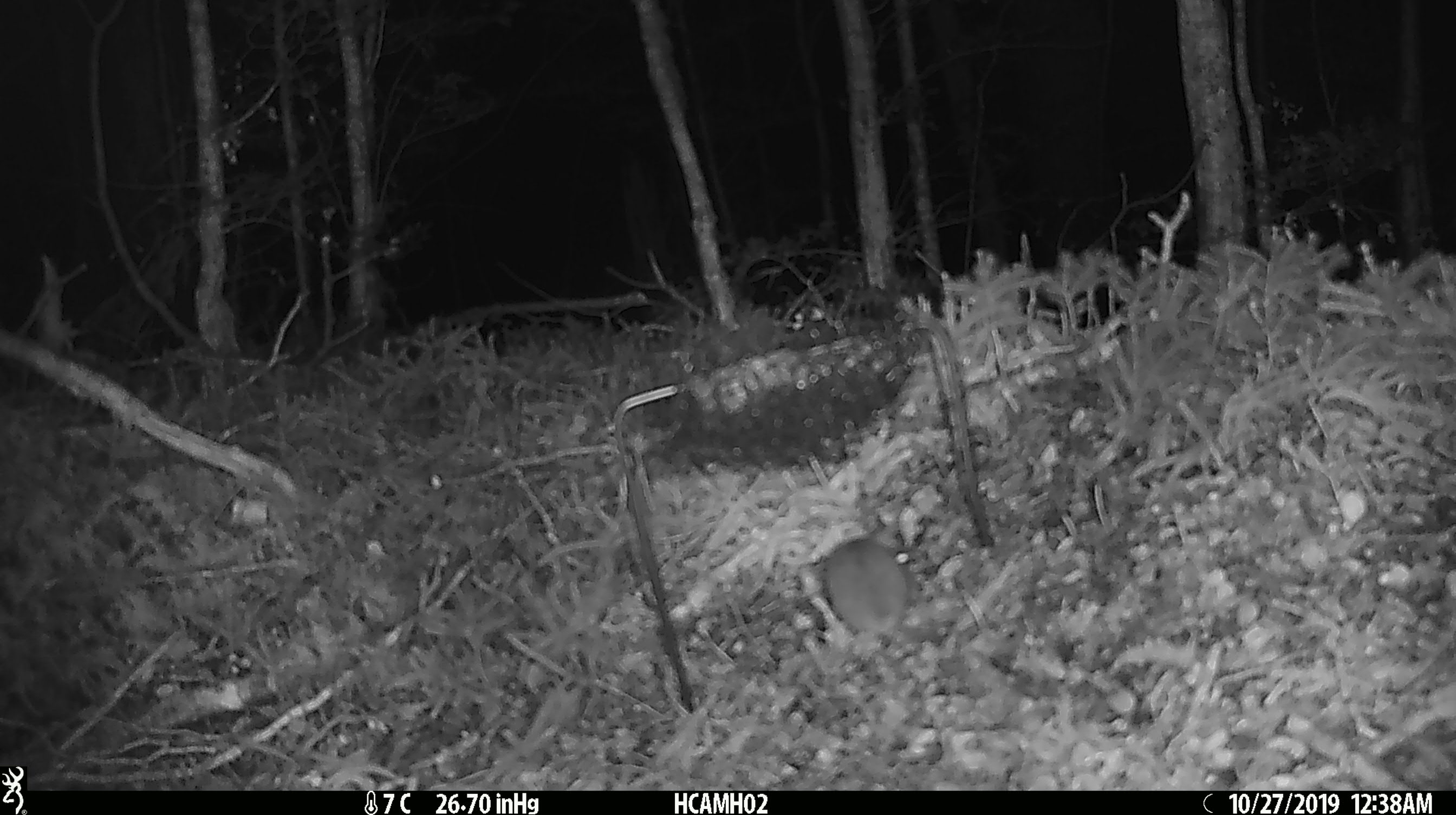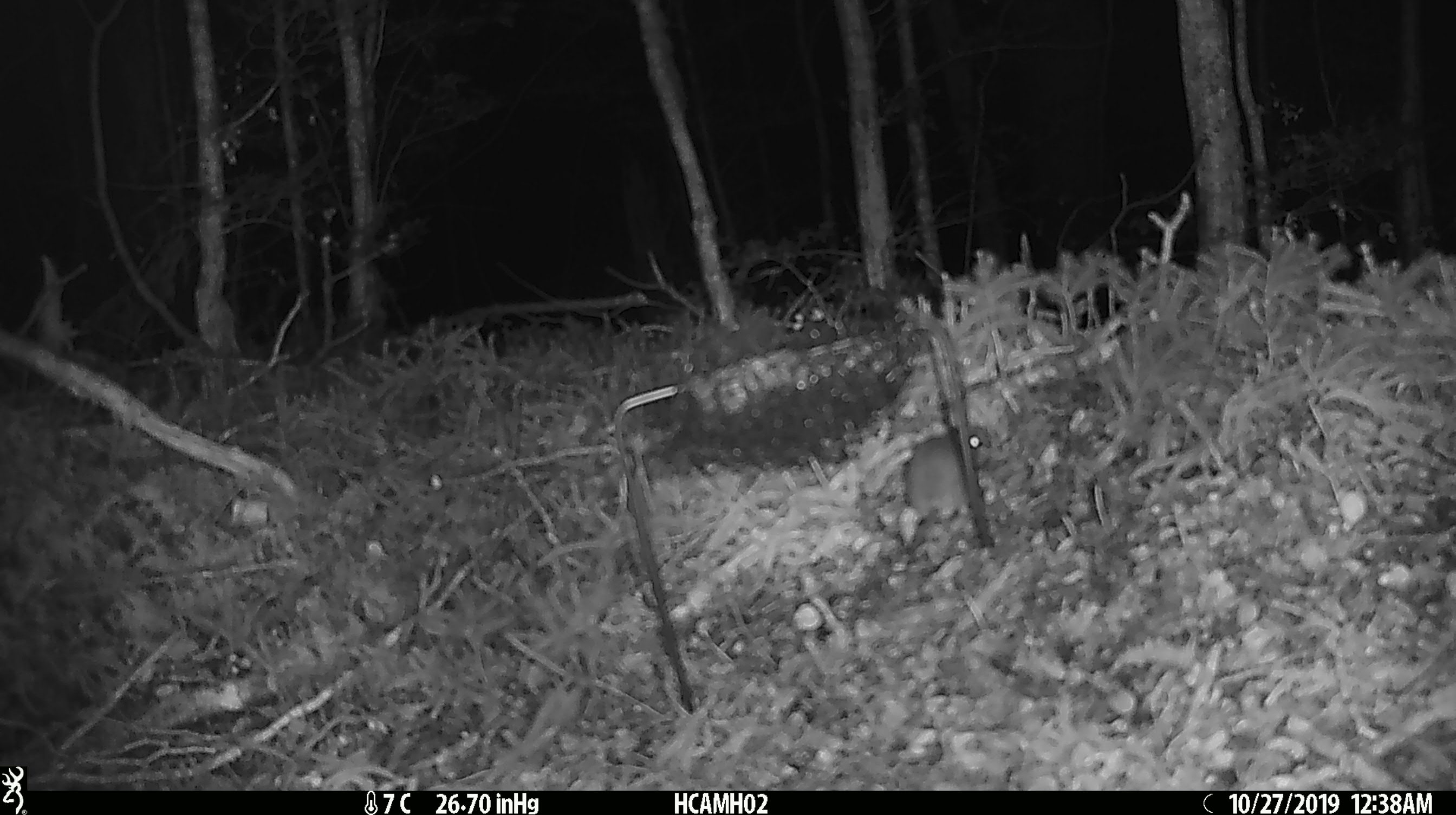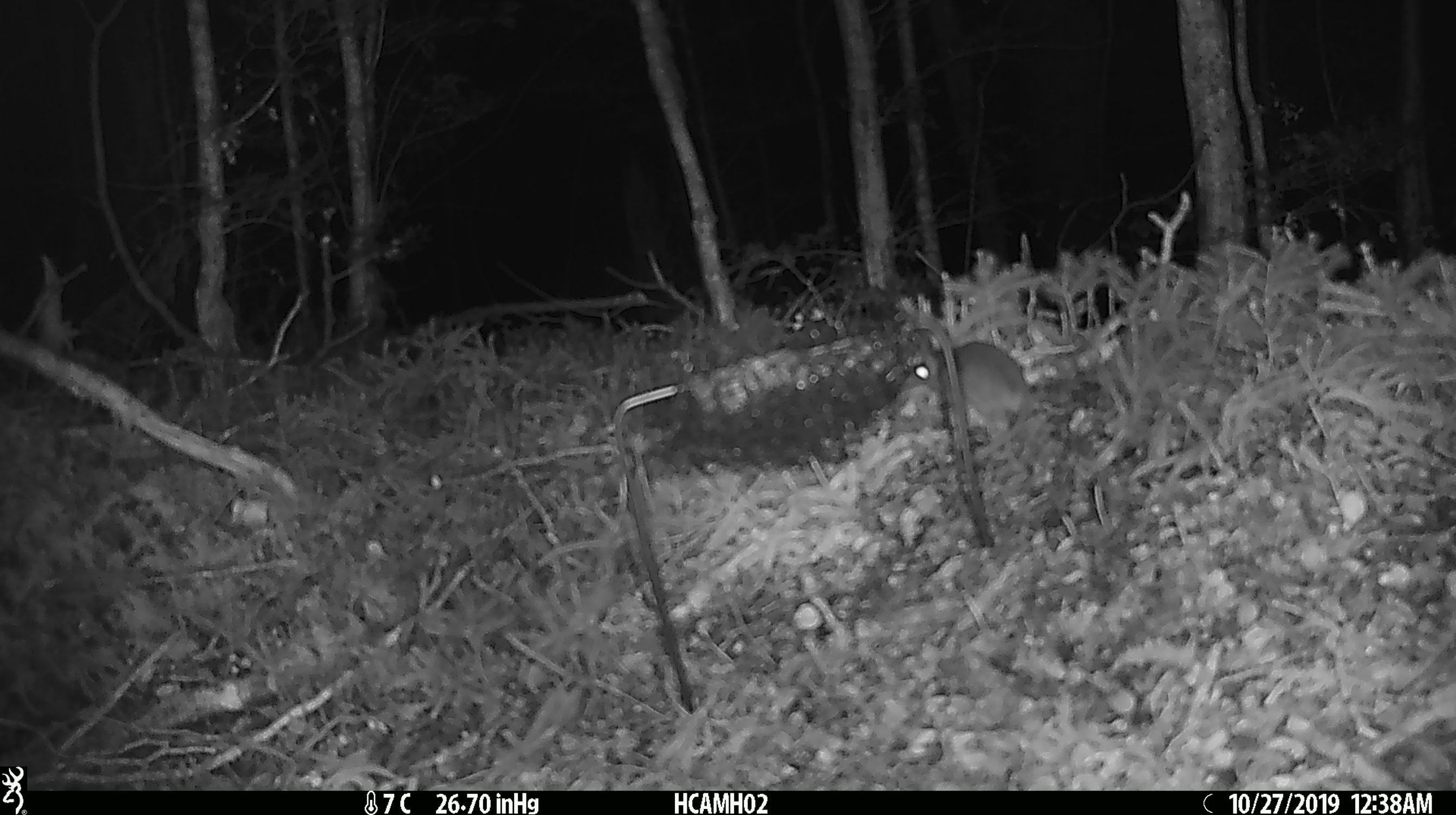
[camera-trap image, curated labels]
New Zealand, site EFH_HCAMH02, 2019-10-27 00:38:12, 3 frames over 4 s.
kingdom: Animalia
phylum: Chordata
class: Mammalia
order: Rodentia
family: Muridae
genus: Mus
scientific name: Mus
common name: mouse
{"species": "mouse (Mus)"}